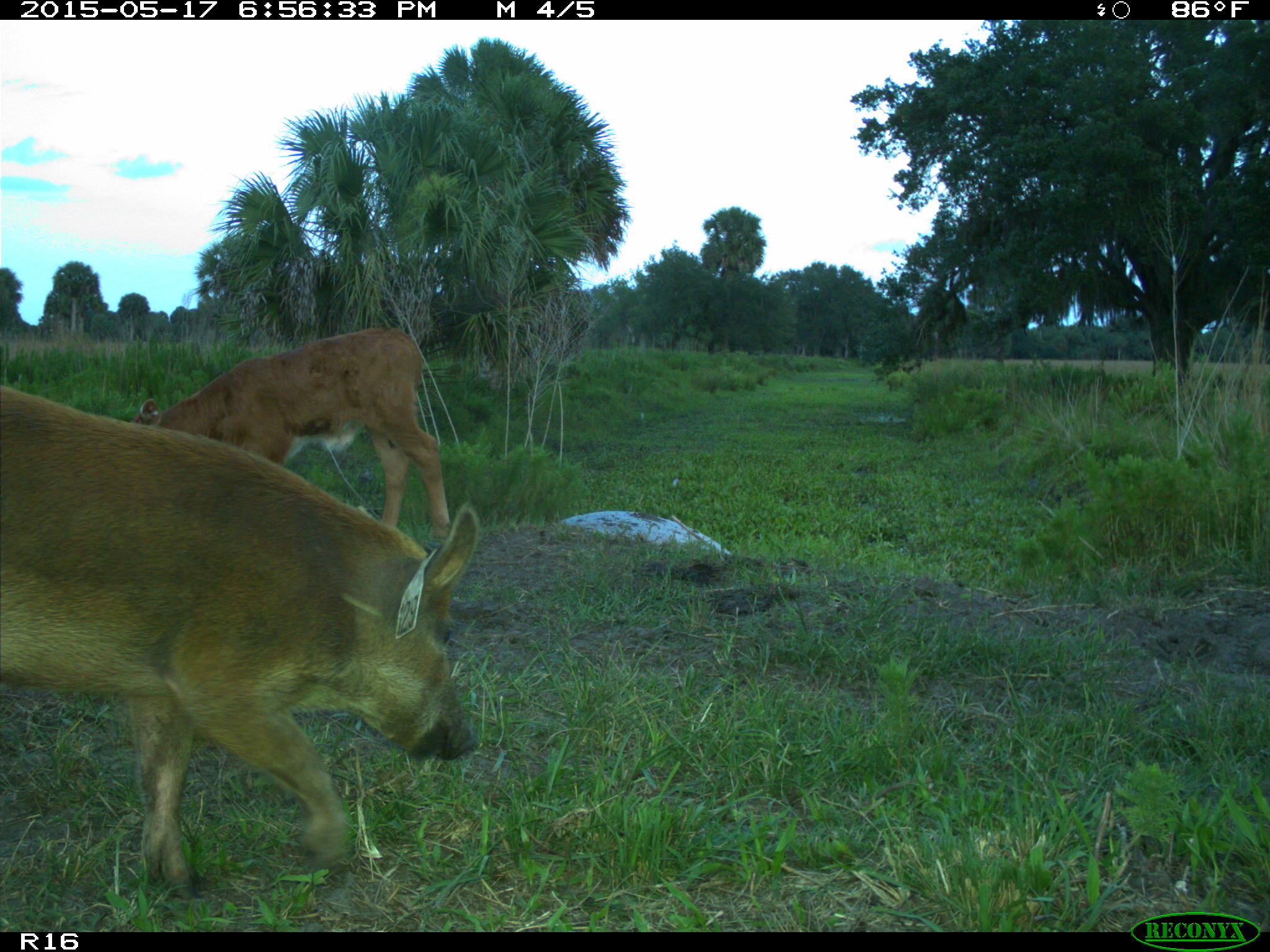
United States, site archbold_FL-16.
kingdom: Animalia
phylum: Chordata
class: Mammalia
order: Artiodactyla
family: Suidae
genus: Sus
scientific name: Sus scrofa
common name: wild boar